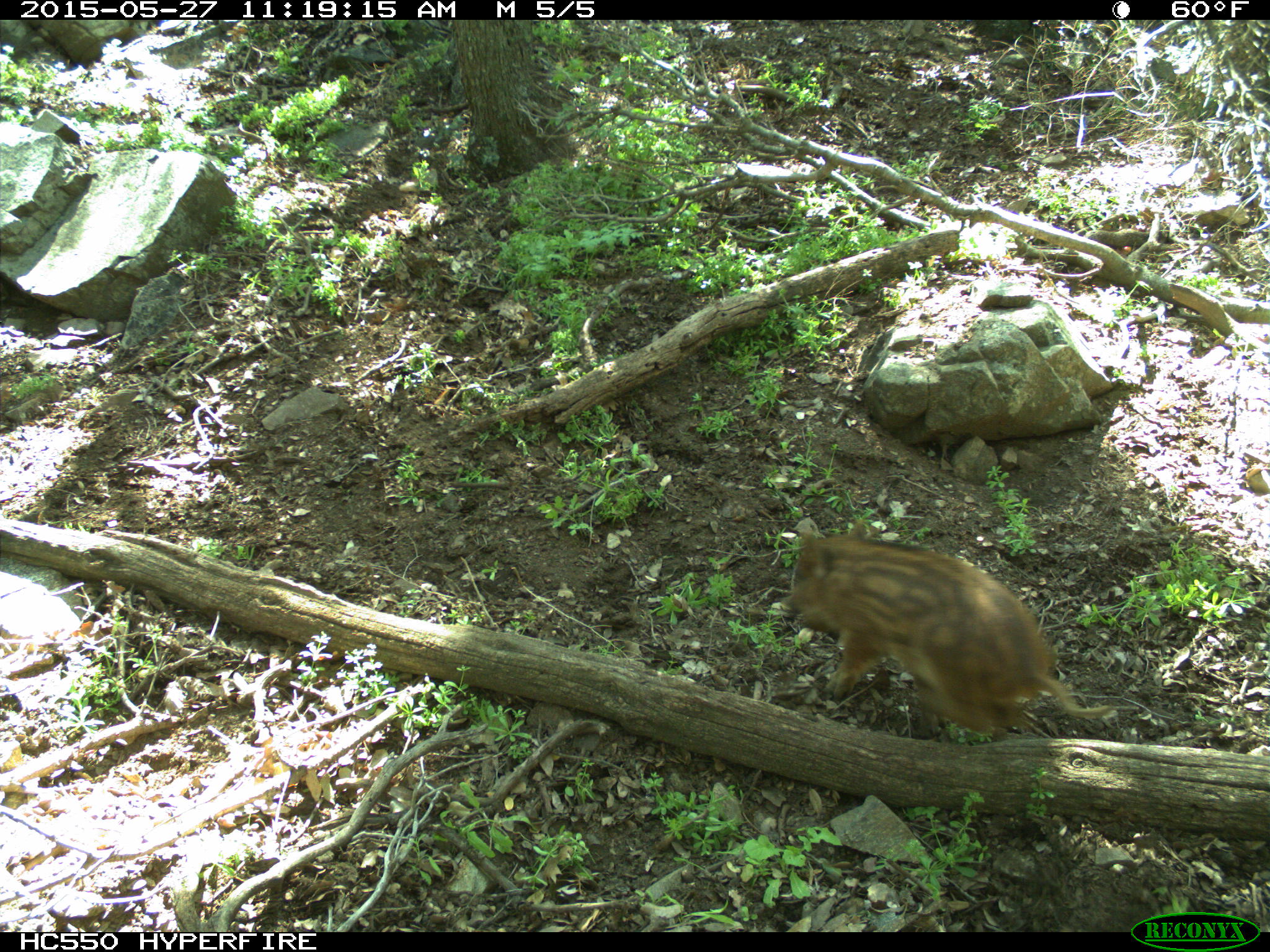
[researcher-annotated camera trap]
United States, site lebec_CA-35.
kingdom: Animalia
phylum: Chordata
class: Mammalia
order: Artiodactyla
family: Suidae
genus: Sus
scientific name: Sus scrofa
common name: wild boar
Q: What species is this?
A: Sus scrofa (wild boar).